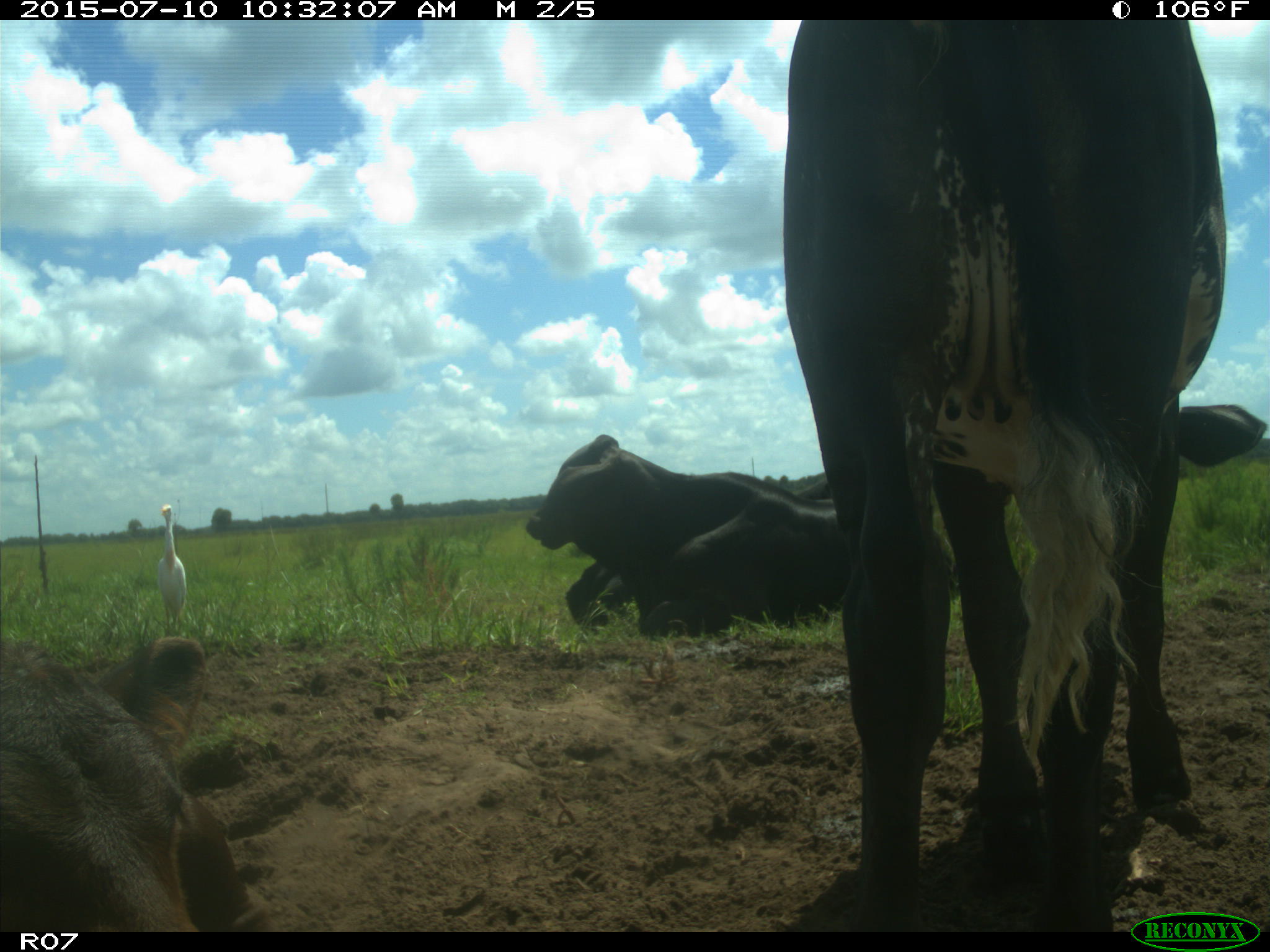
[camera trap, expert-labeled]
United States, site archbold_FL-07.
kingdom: Animalia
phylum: Chordata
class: Mammalia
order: Artiodactyla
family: Bovidae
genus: Bos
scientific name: Bos taurus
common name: domestic cow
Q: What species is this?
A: Bos taurus (domestic cow).